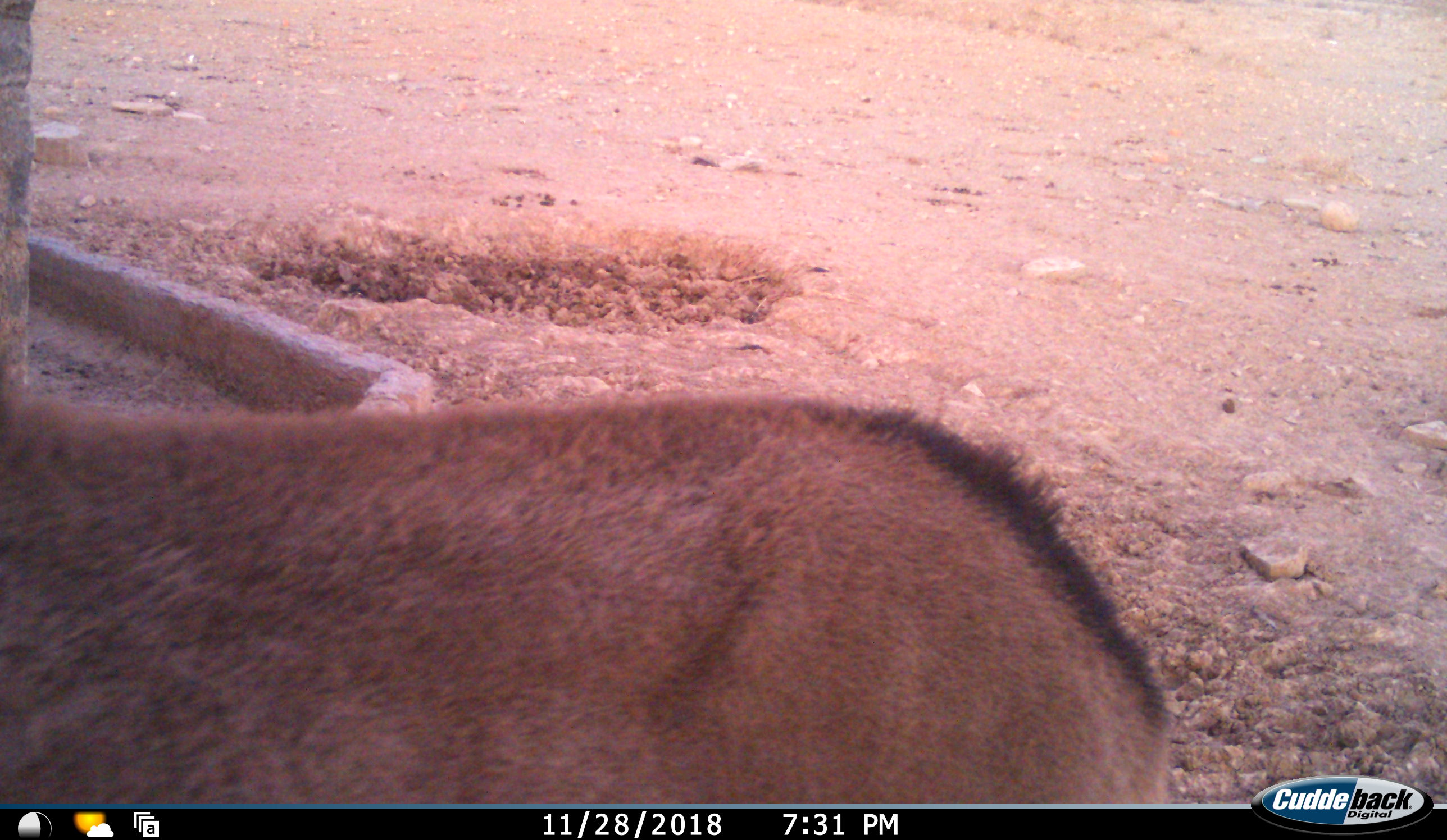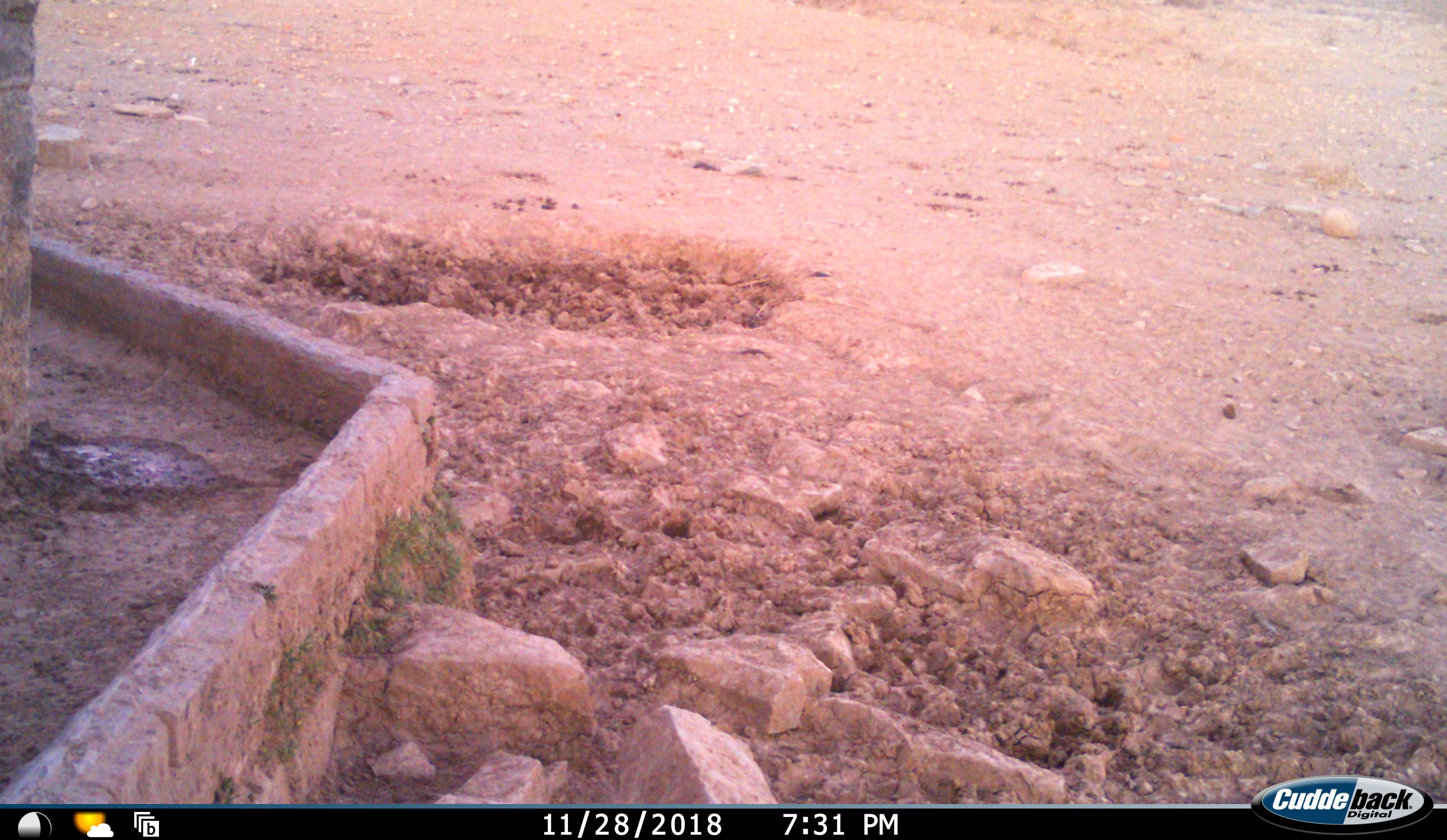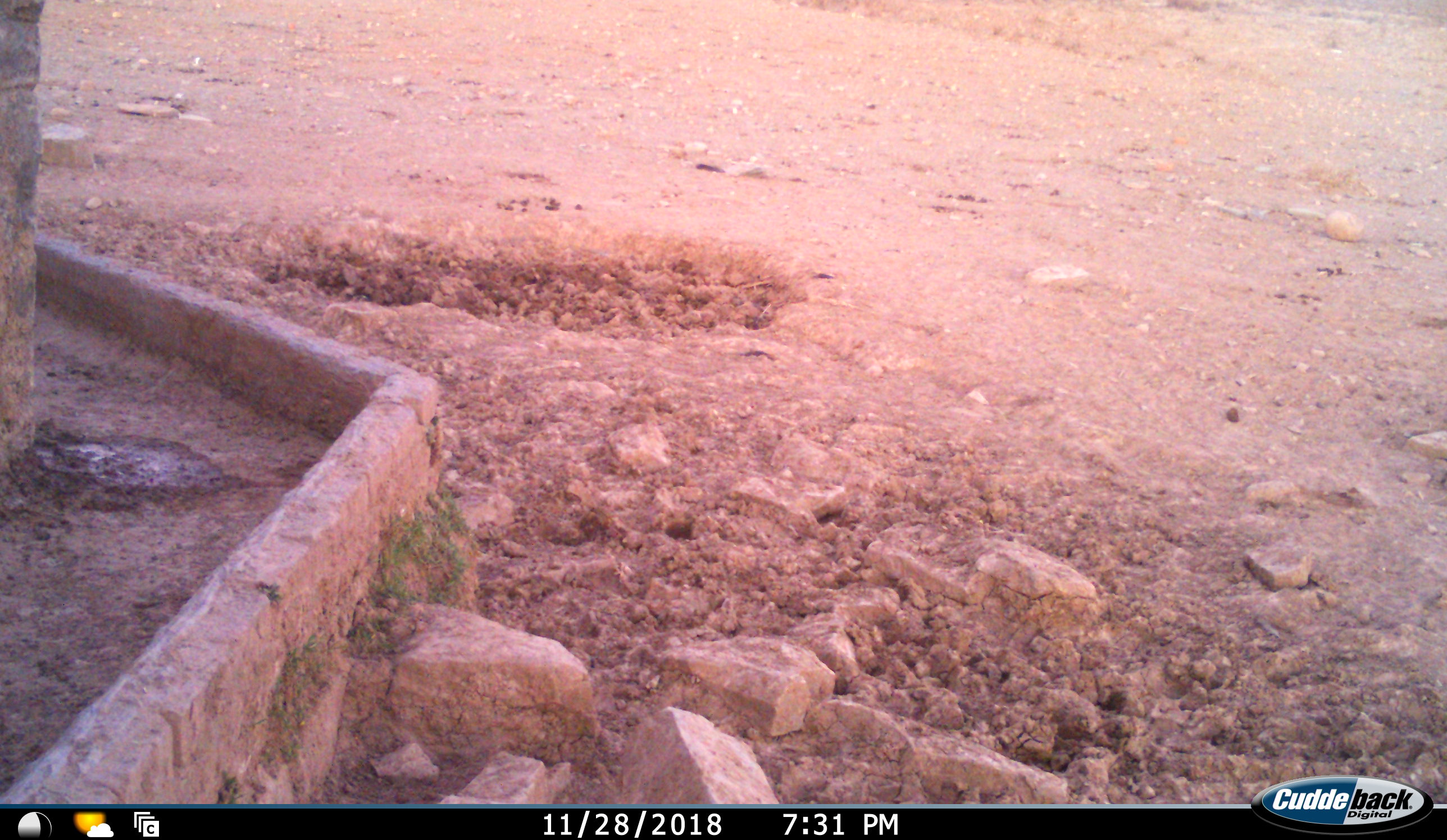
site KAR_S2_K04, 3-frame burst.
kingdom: Animalia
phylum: Chordata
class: Mammalia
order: Artiodactyla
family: Bovidae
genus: Oryx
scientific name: Oryx gazella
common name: gemsbok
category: oryx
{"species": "oryx (gemsbok) (Oryx gazella)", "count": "1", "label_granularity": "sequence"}